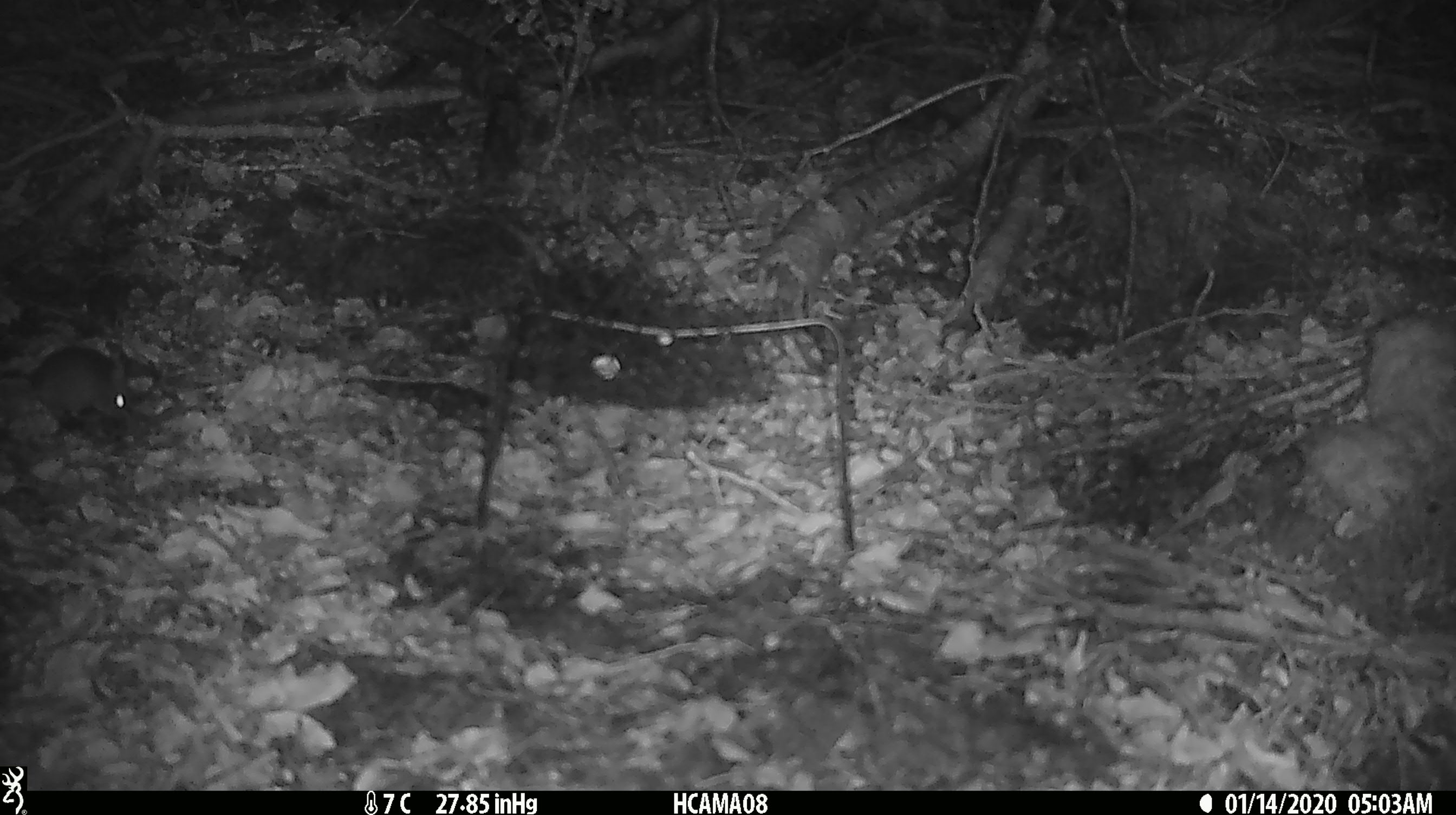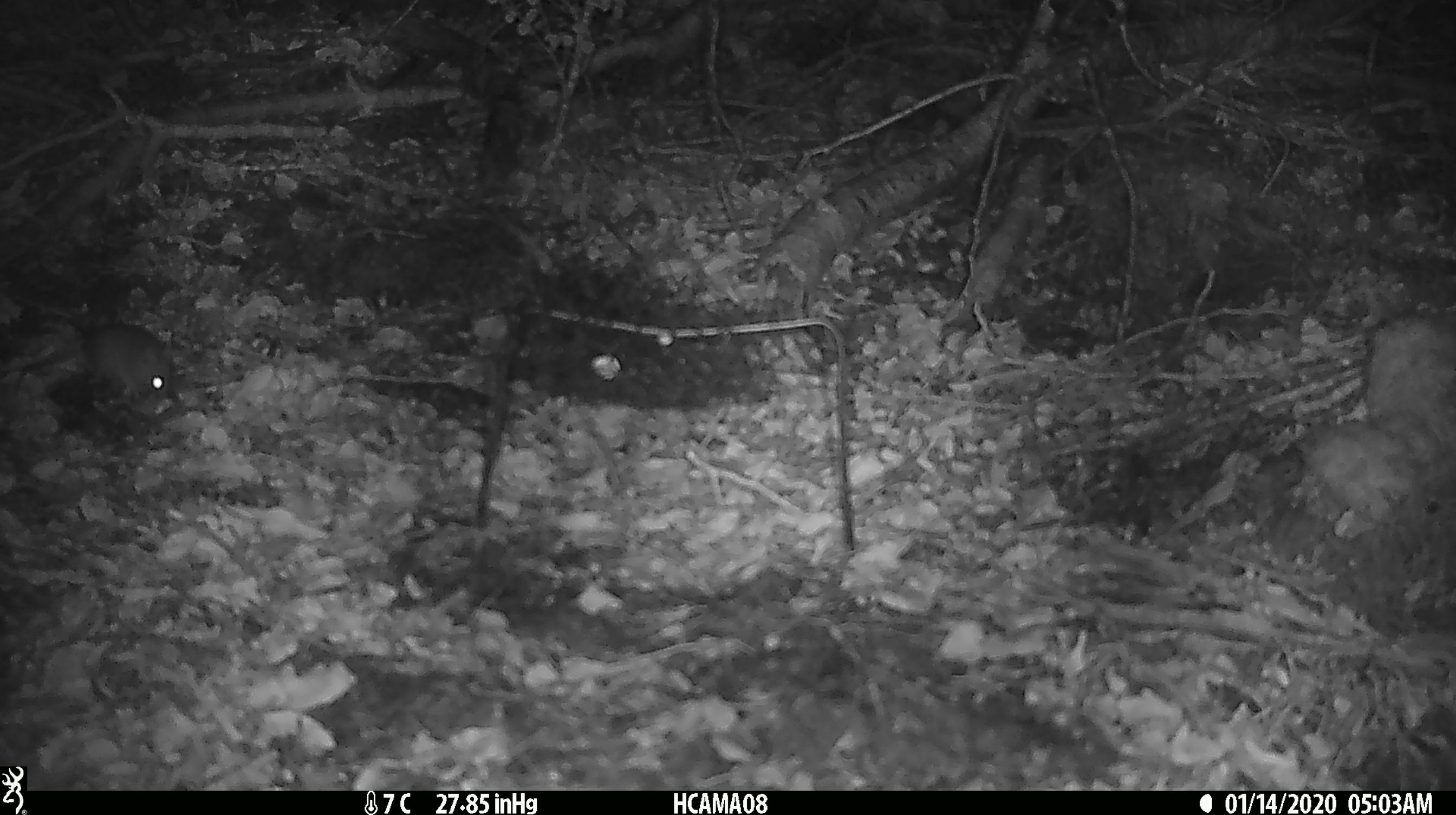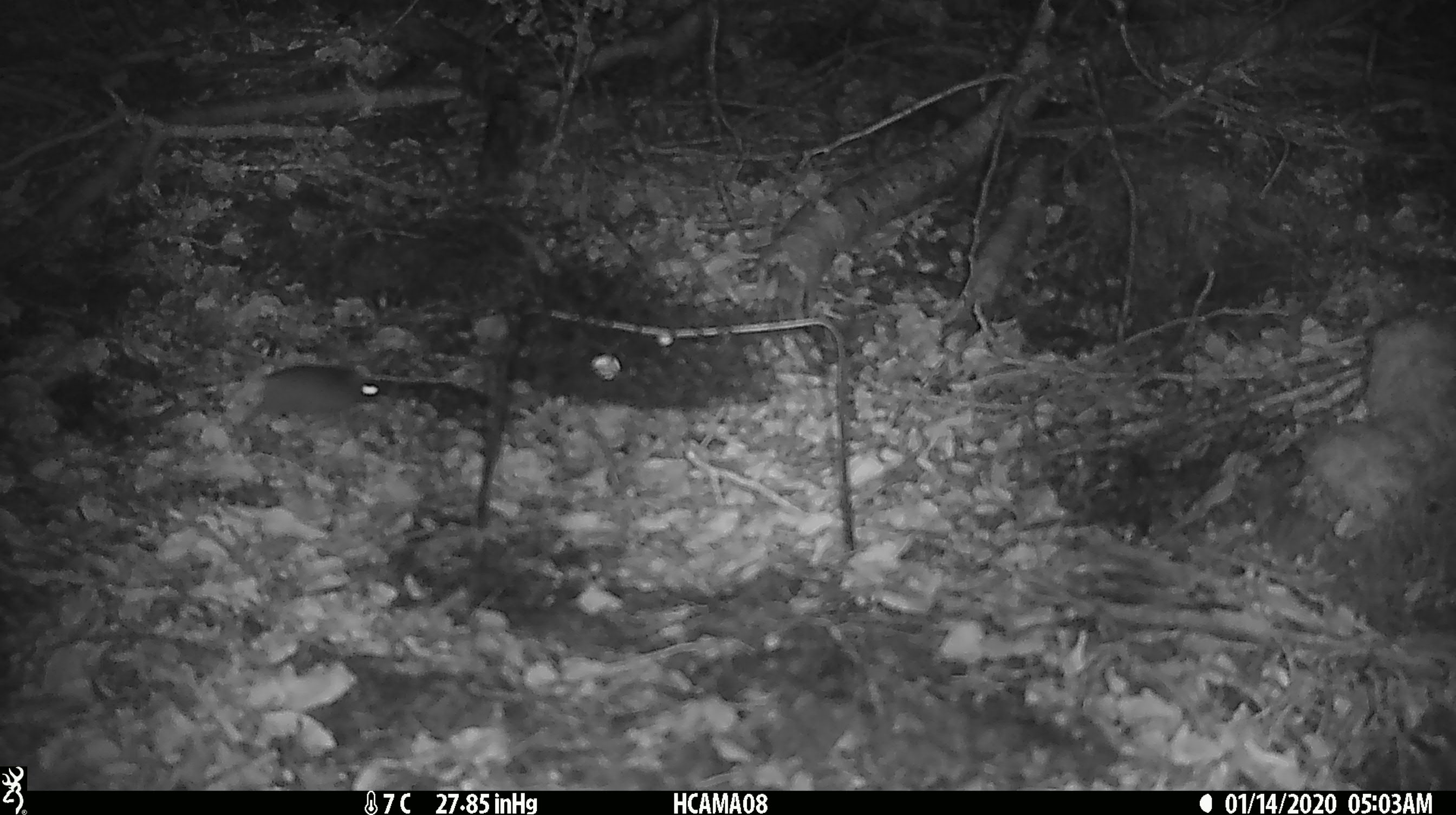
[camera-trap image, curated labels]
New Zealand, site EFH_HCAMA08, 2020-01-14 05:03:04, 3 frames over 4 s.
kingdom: Animalia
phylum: Chordata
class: Mammalia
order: Rodentia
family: Muridae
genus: Mus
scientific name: Mus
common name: mouse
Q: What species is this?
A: Mouse (Mus).